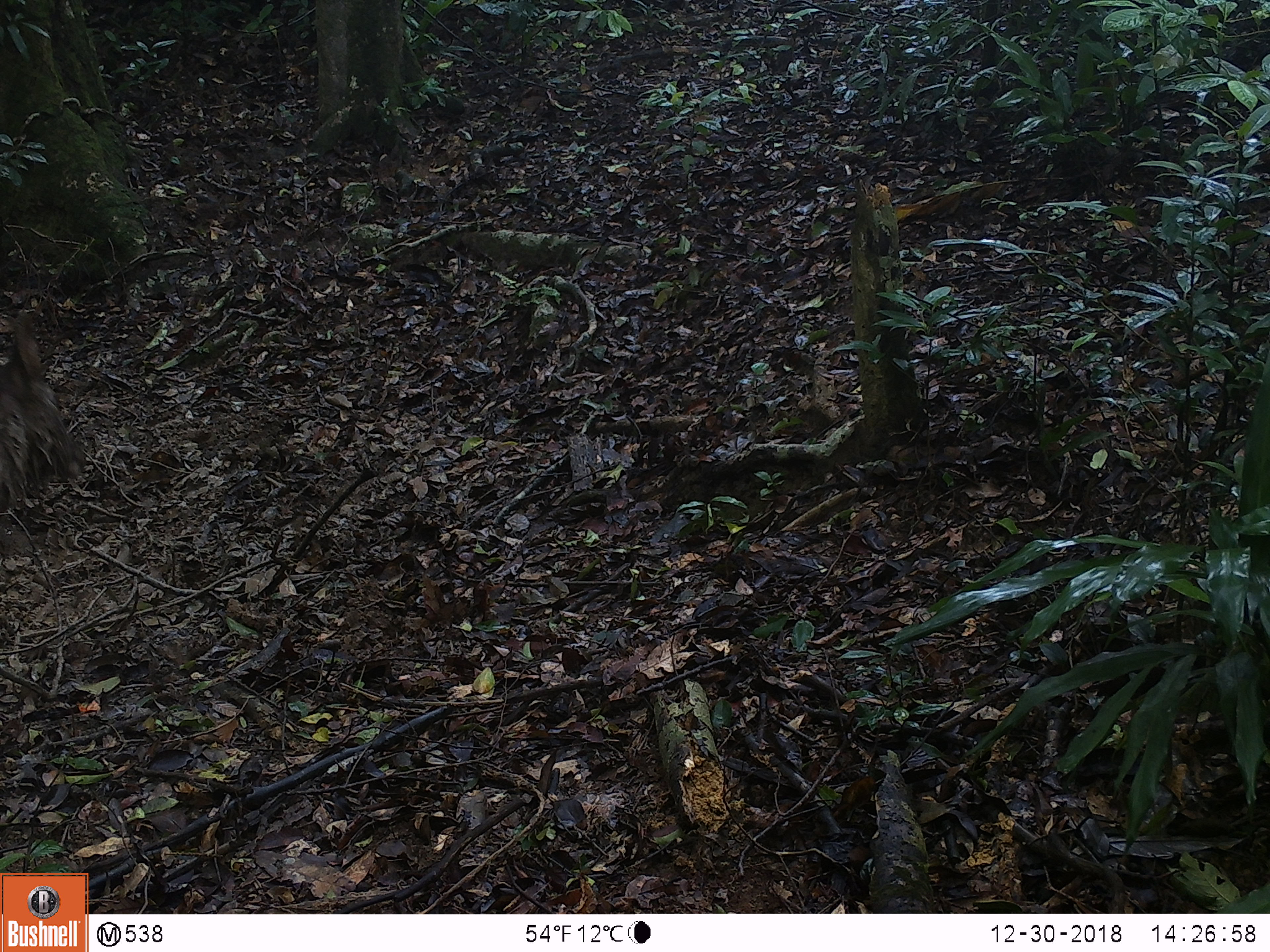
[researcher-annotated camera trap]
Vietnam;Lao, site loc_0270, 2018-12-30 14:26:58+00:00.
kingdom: Animalia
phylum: Chordata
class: Mammalia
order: Artiodactyla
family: Cervidae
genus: Rusa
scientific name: Rusa unicolor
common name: sambar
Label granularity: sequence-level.